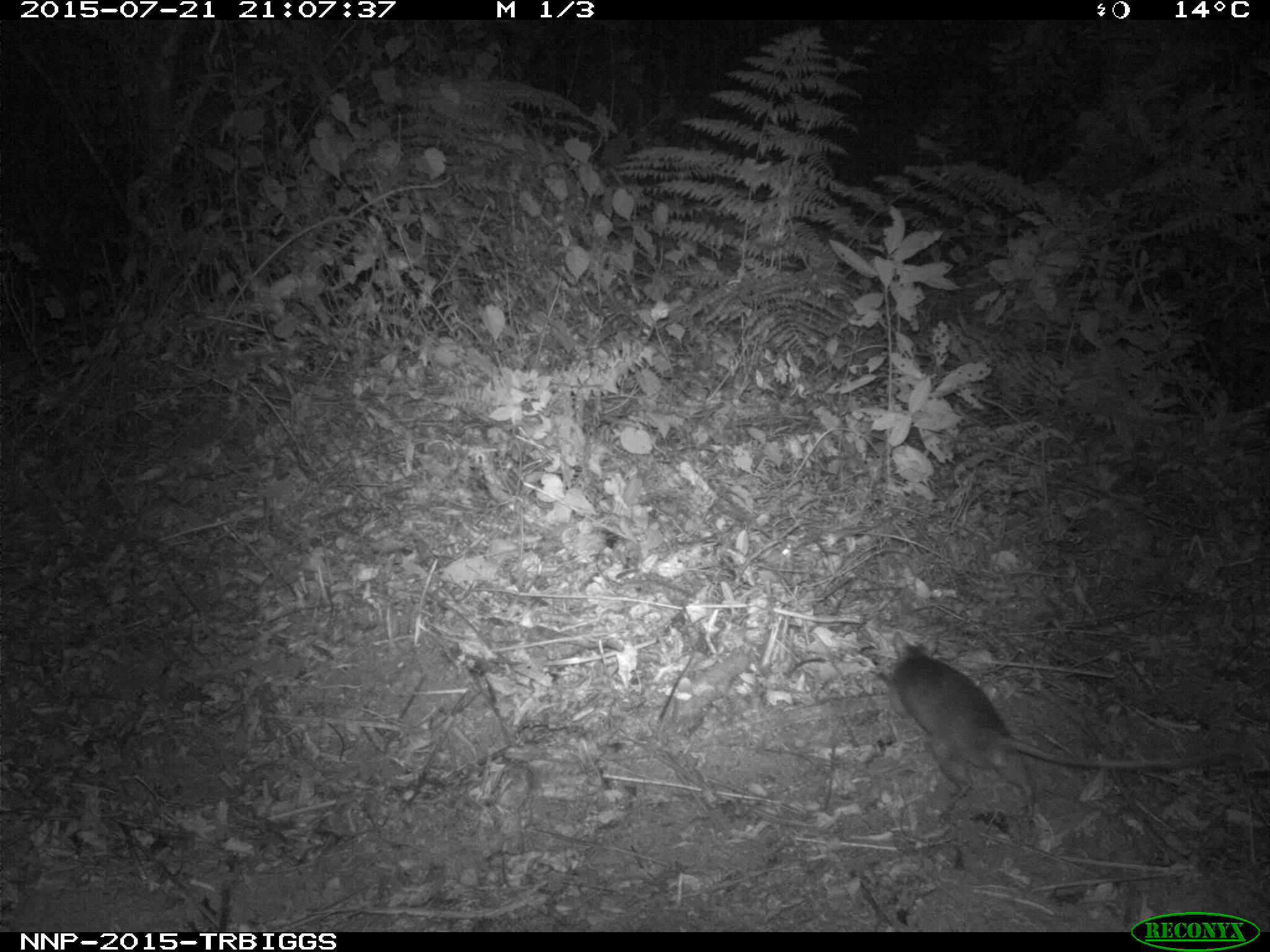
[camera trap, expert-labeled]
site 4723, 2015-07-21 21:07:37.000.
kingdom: Animalia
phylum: Chordata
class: Mammalia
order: Rodentia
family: Nesomyidae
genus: Cricetomys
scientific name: Cricetomys gambianus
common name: african giant pouched rat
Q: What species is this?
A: Cricetomys gambianus (african giant pouched rat).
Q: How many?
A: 1.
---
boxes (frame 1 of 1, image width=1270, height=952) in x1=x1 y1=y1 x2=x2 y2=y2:
cricetomys gambianus: x1=892 y1=629 x2=1230 y2=819